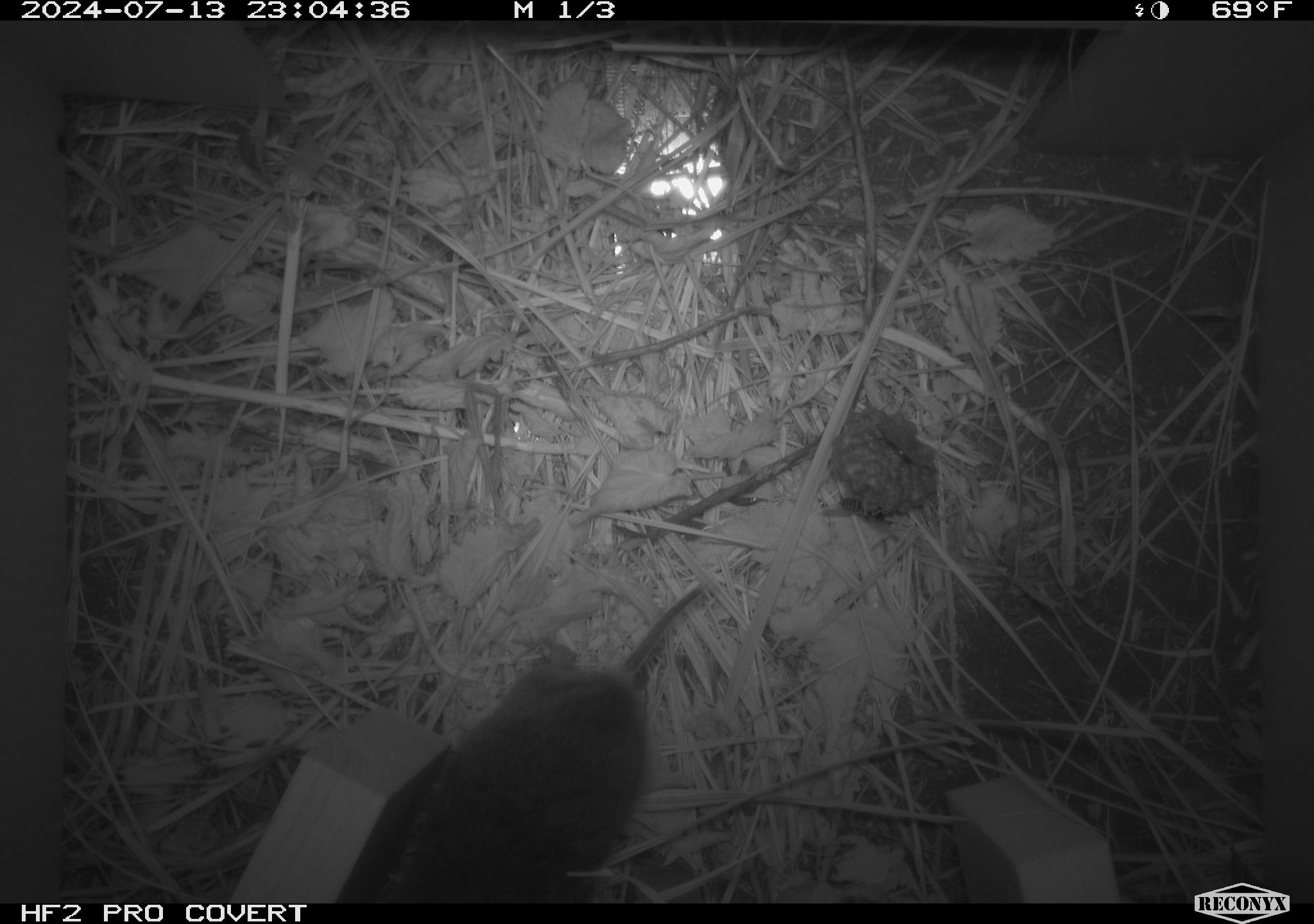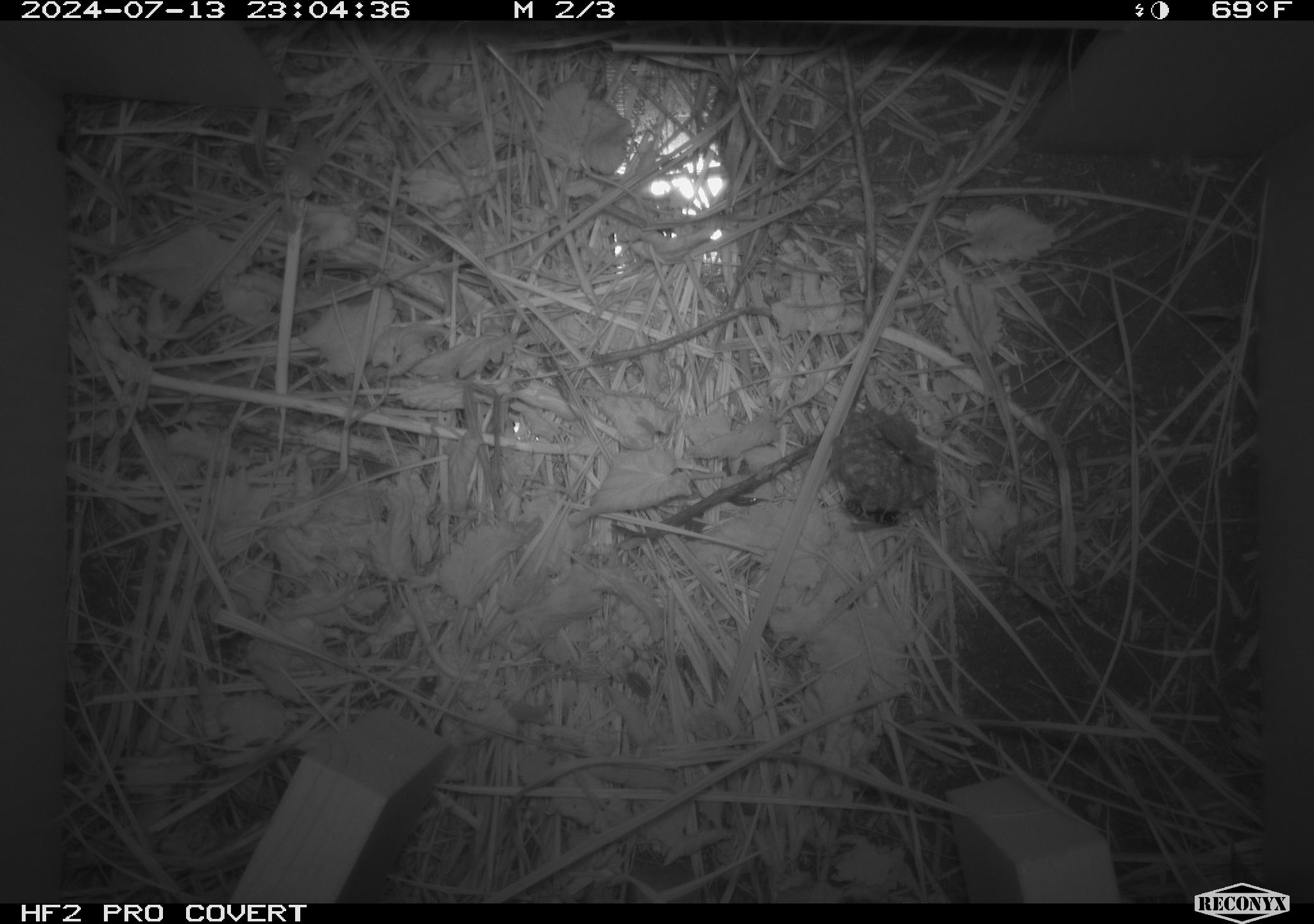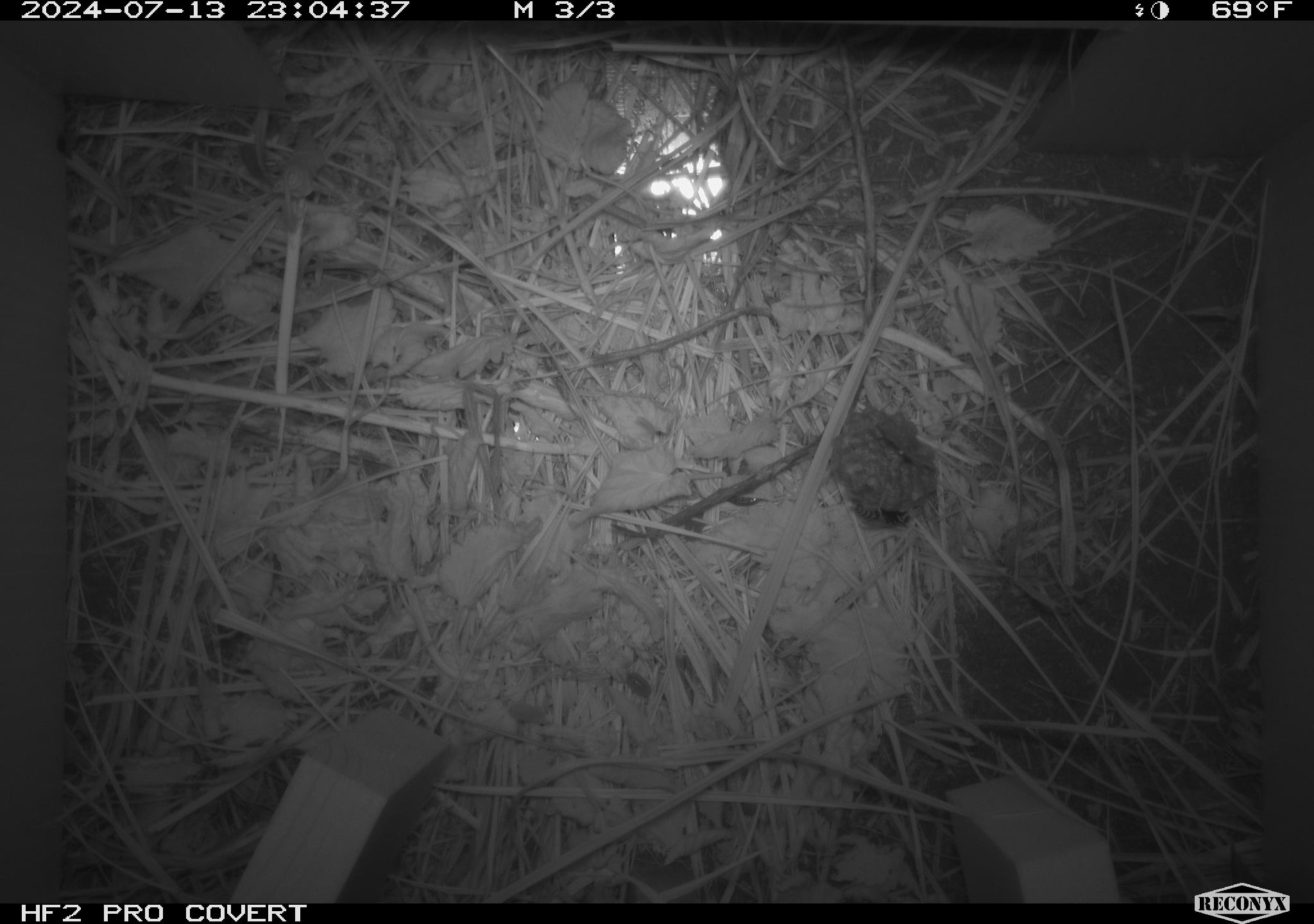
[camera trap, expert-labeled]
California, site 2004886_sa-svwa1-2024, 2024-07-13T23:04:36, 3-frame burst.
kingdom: Animalia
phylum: Chordata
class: Mammalia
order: Rodentia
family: Cricetidae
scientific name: Arvicolinae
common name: voles, lemmings, and muskrats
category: arvicolinae subfamily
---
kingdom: Animalia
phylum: Arthropoda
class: Insecta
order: Hymenoptera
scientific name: Hymenoptera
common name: ants, bees, wasps, and sawflies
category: hymenoptera order